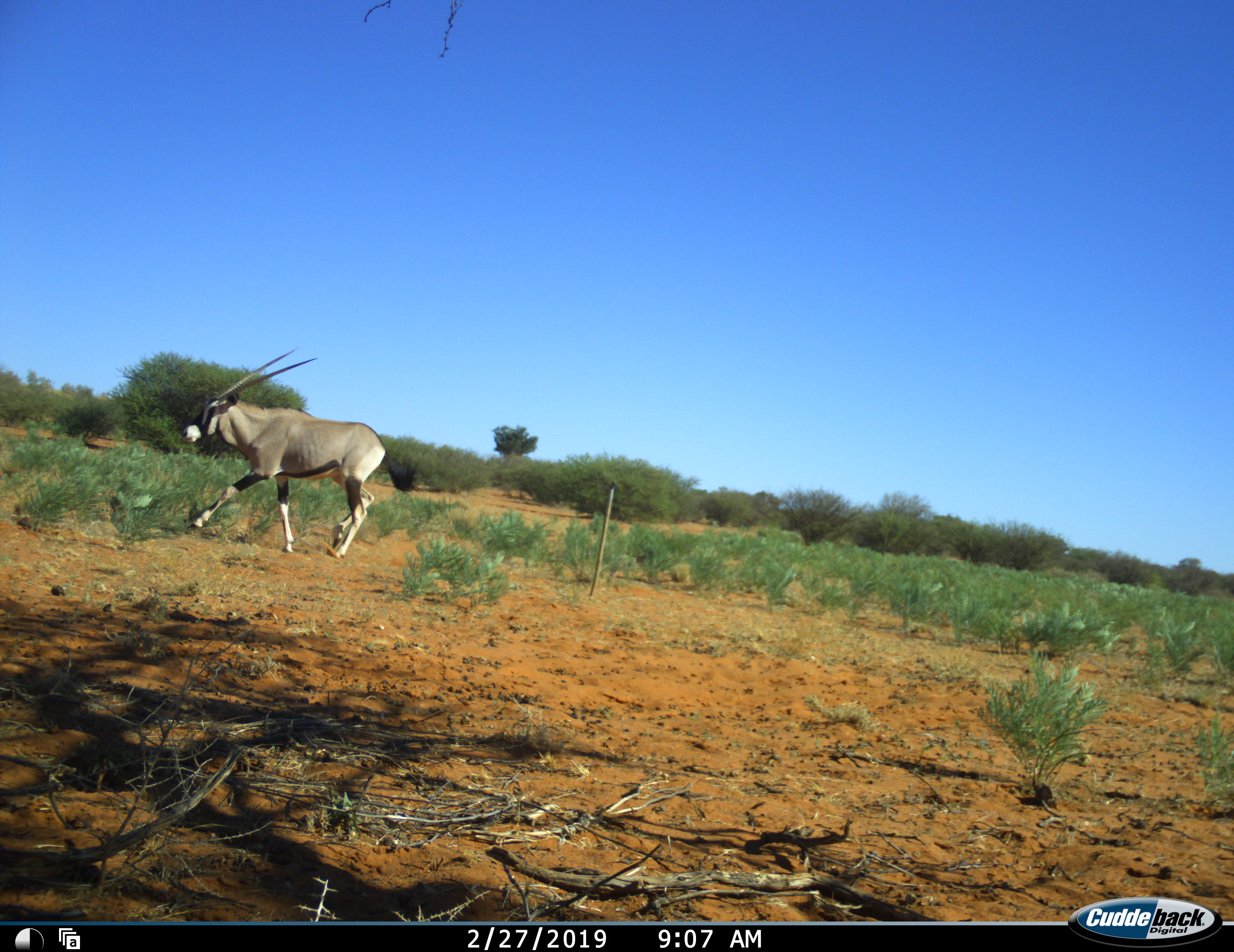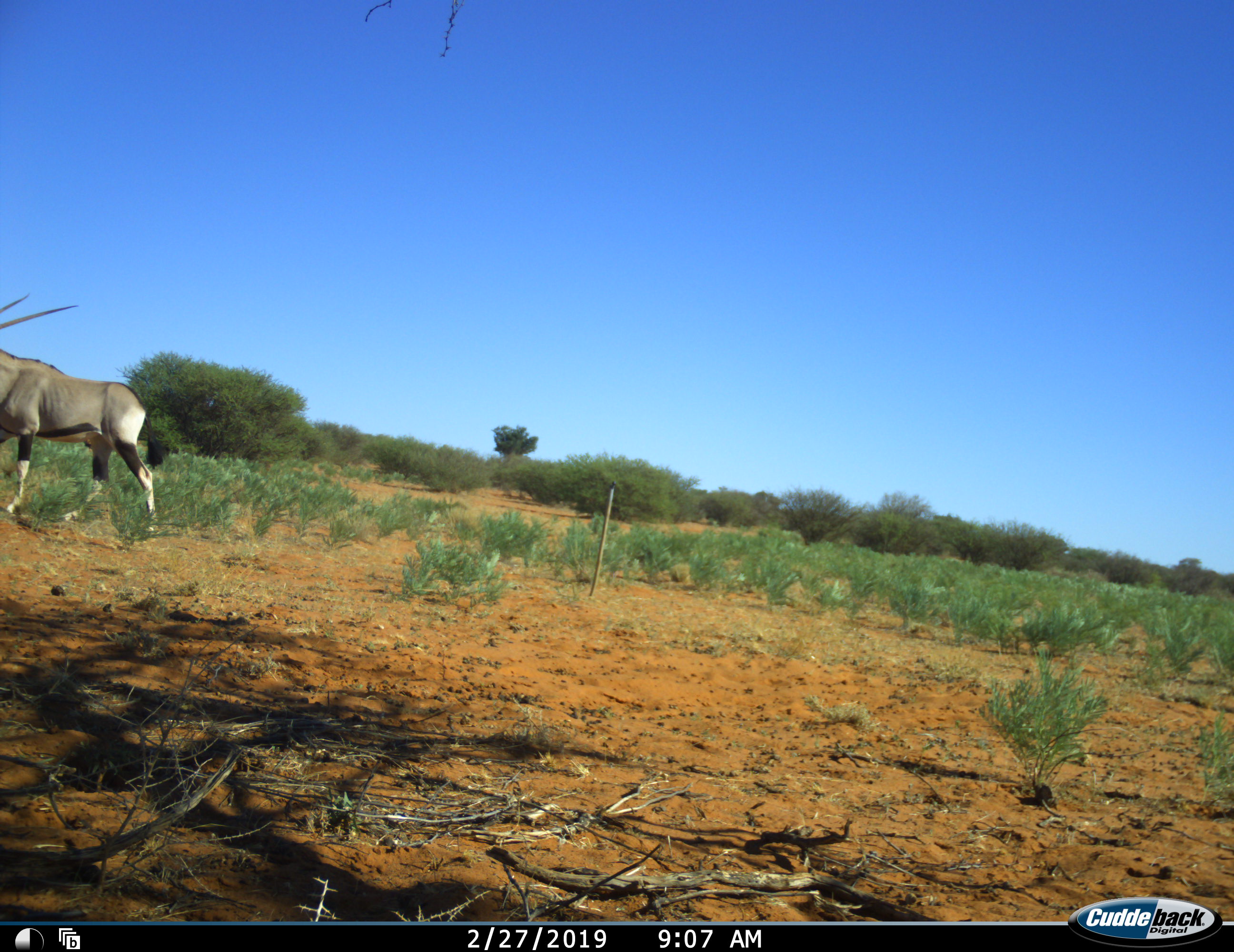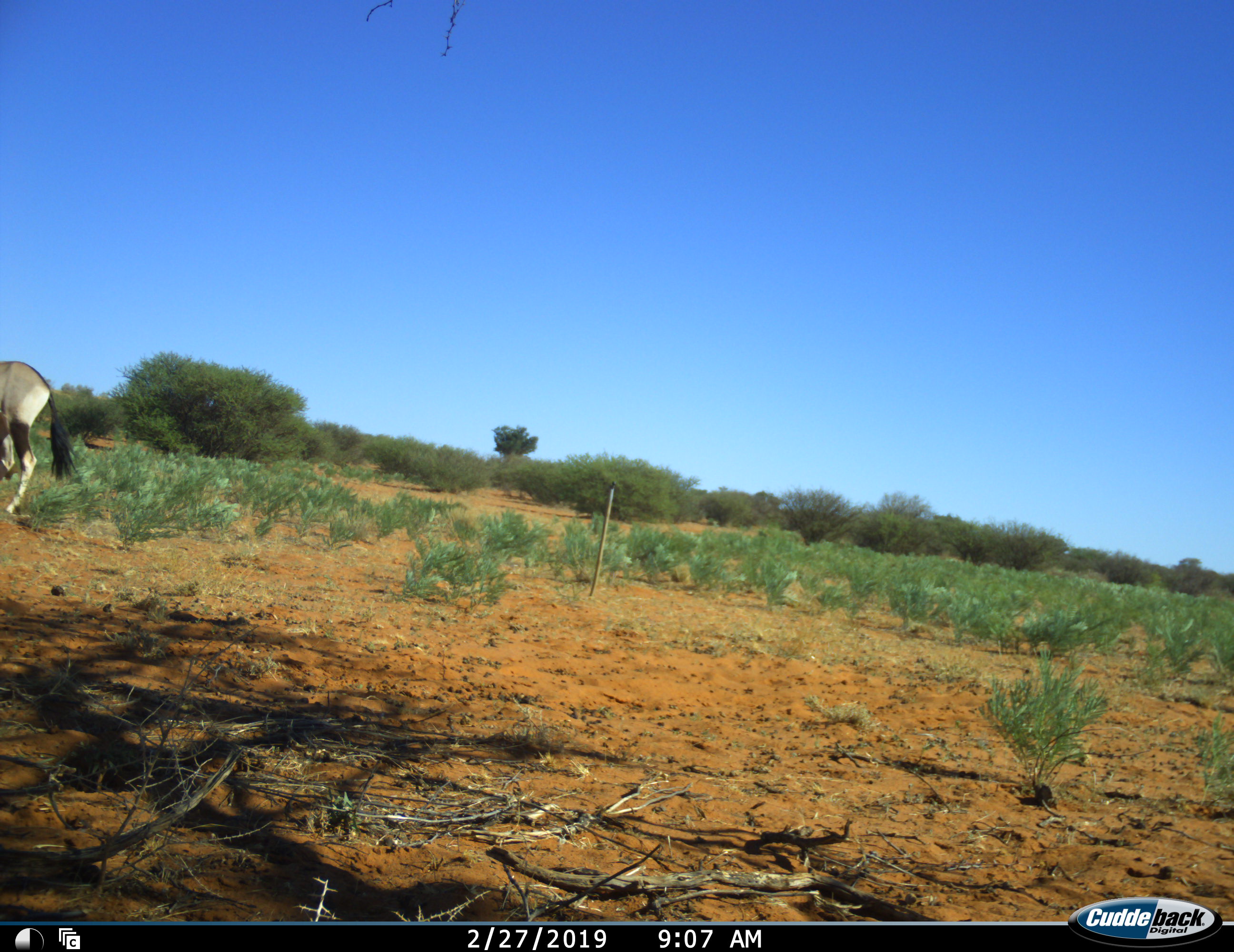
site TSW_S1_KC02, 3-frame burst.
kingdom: Animalia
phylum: Chordata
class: Mammalia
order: Artiodactyla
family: Bovidae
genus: Oryx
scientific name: Oryx gazella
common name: gemsbok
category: oryx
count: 1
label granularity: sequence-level